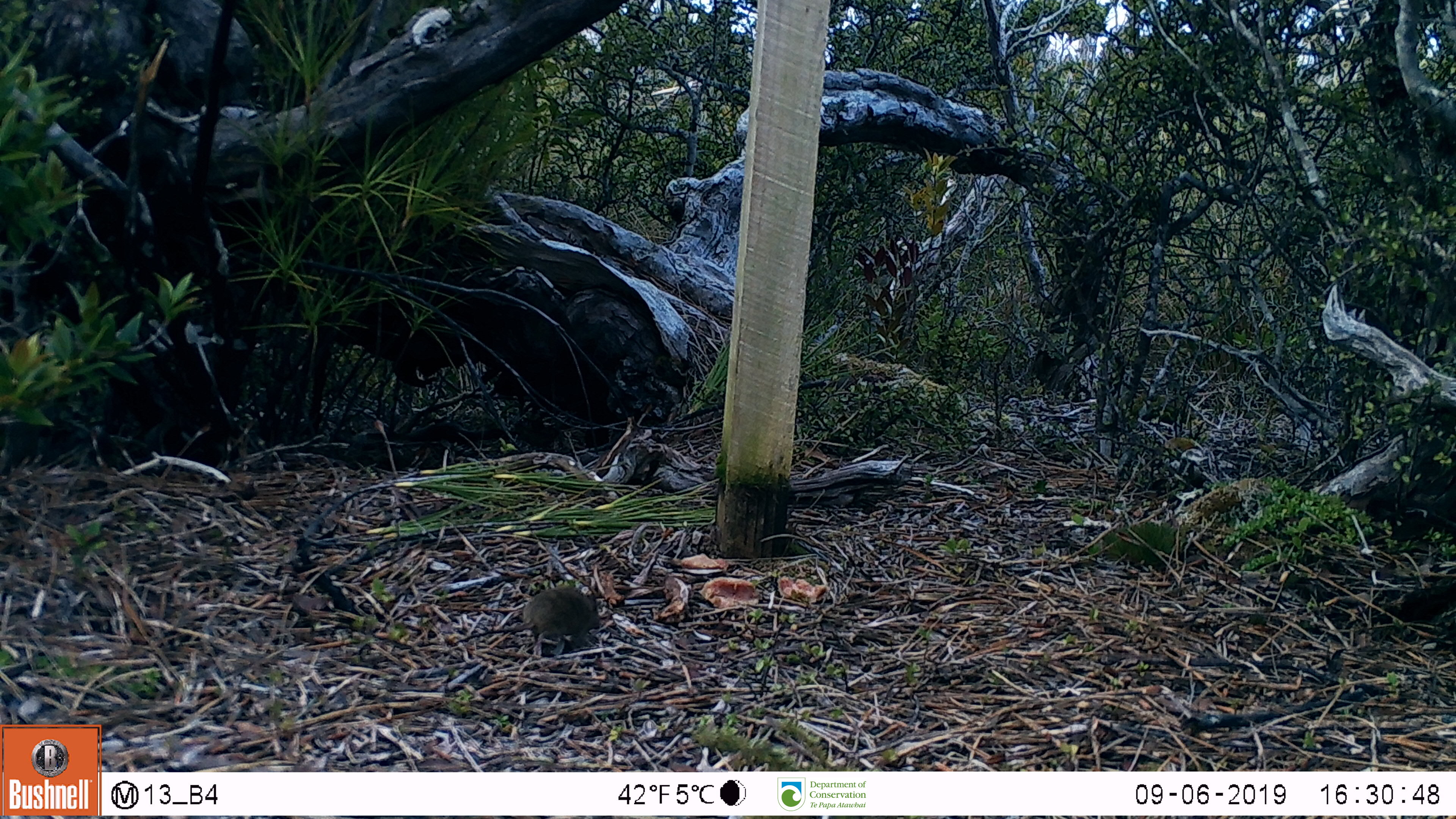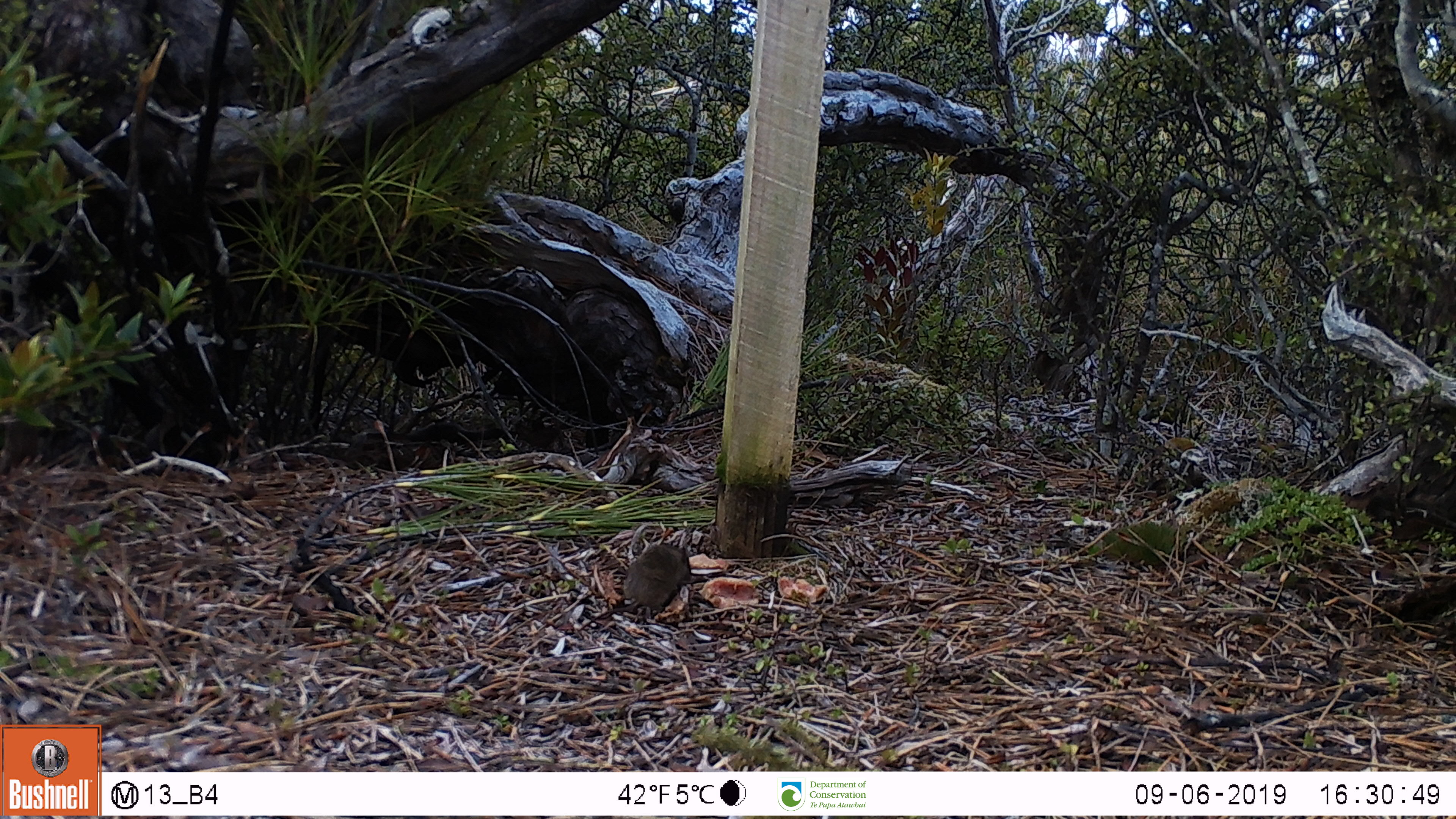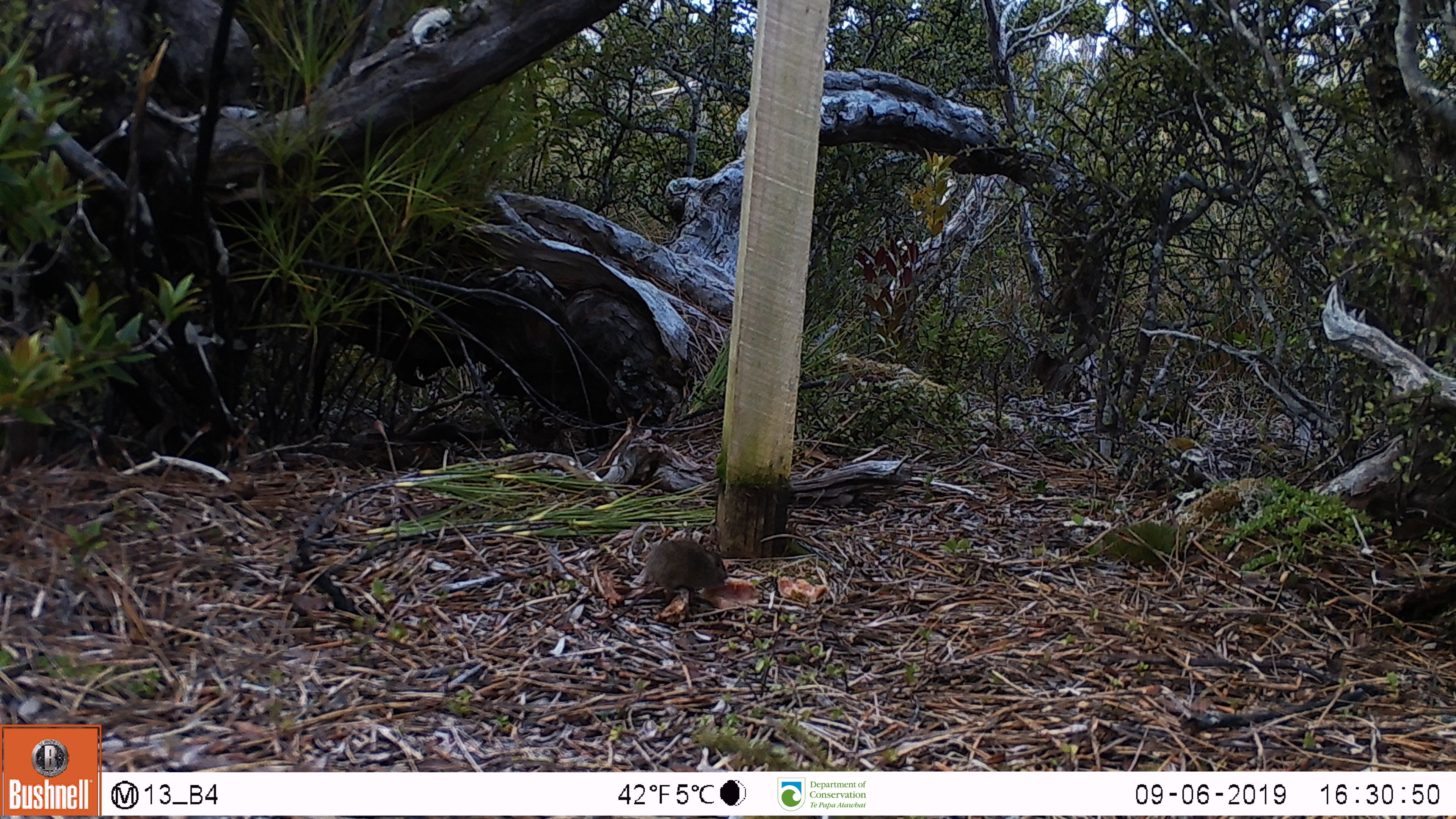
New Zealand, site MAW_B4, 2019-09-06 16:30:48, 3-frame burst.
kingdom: Animalia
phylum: Chordata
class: Mammalia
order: Rodentia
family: Muridae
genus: Mus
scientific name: Mus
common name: mouse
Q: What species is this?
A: Mouse (Mus).